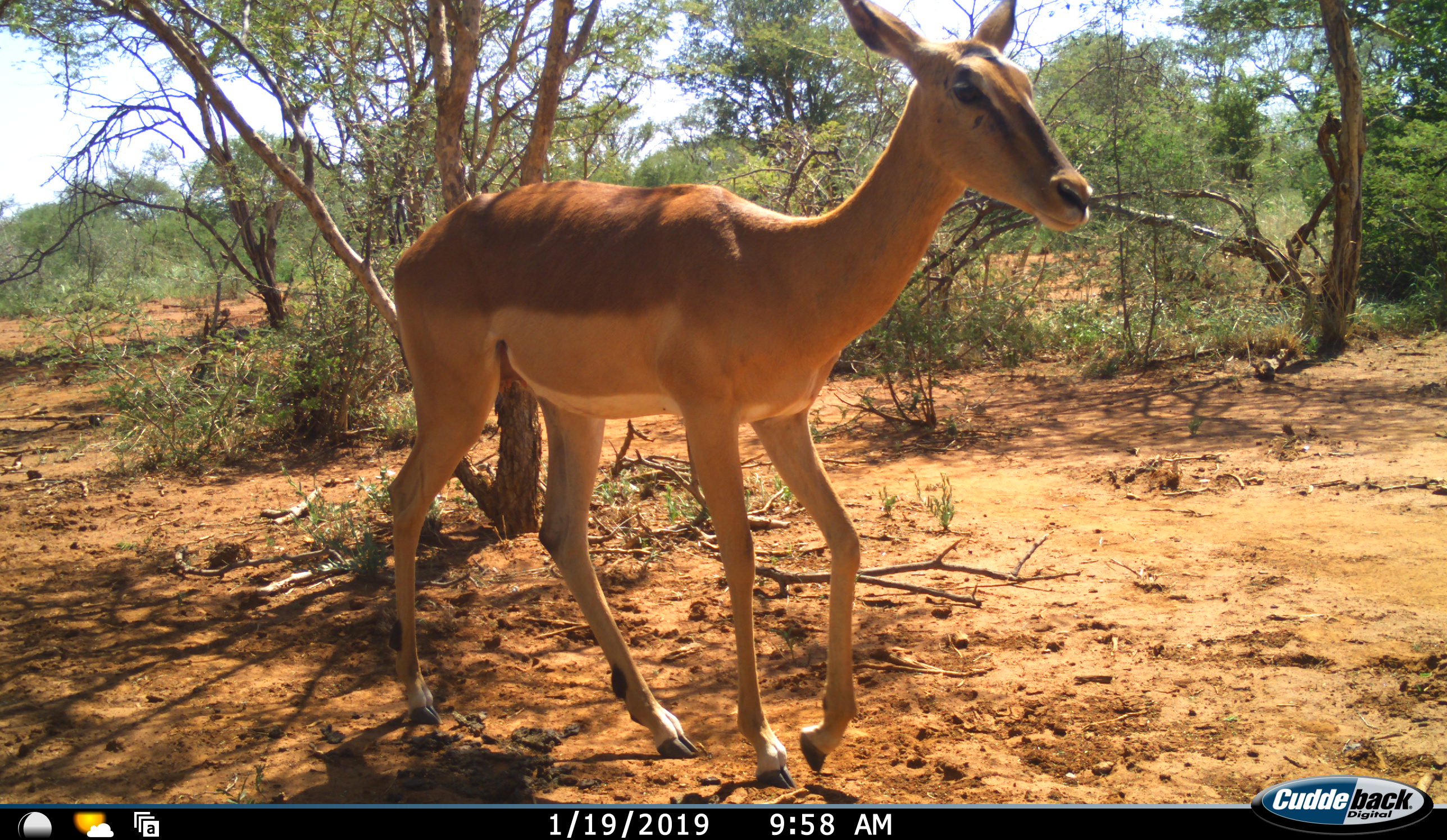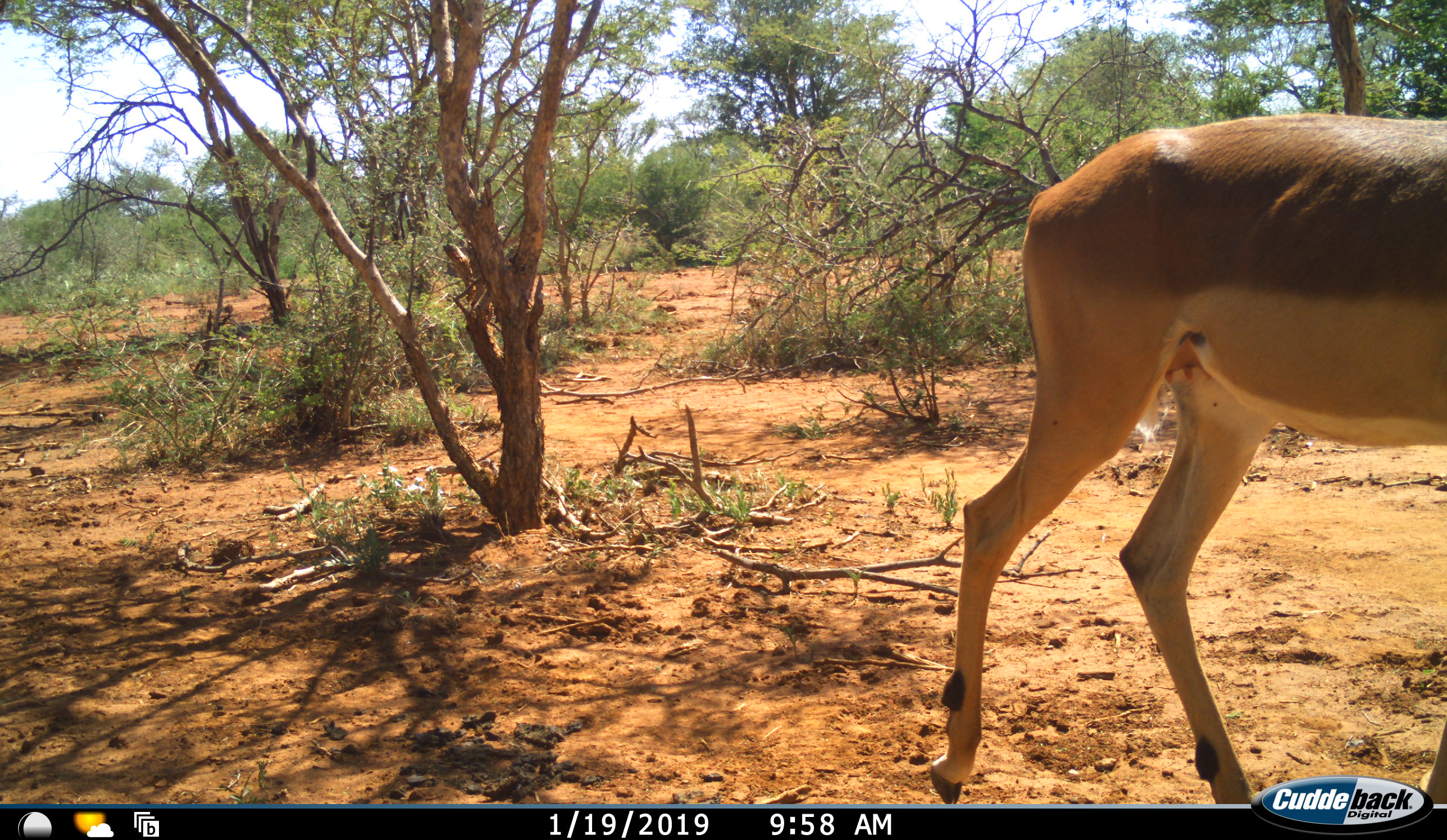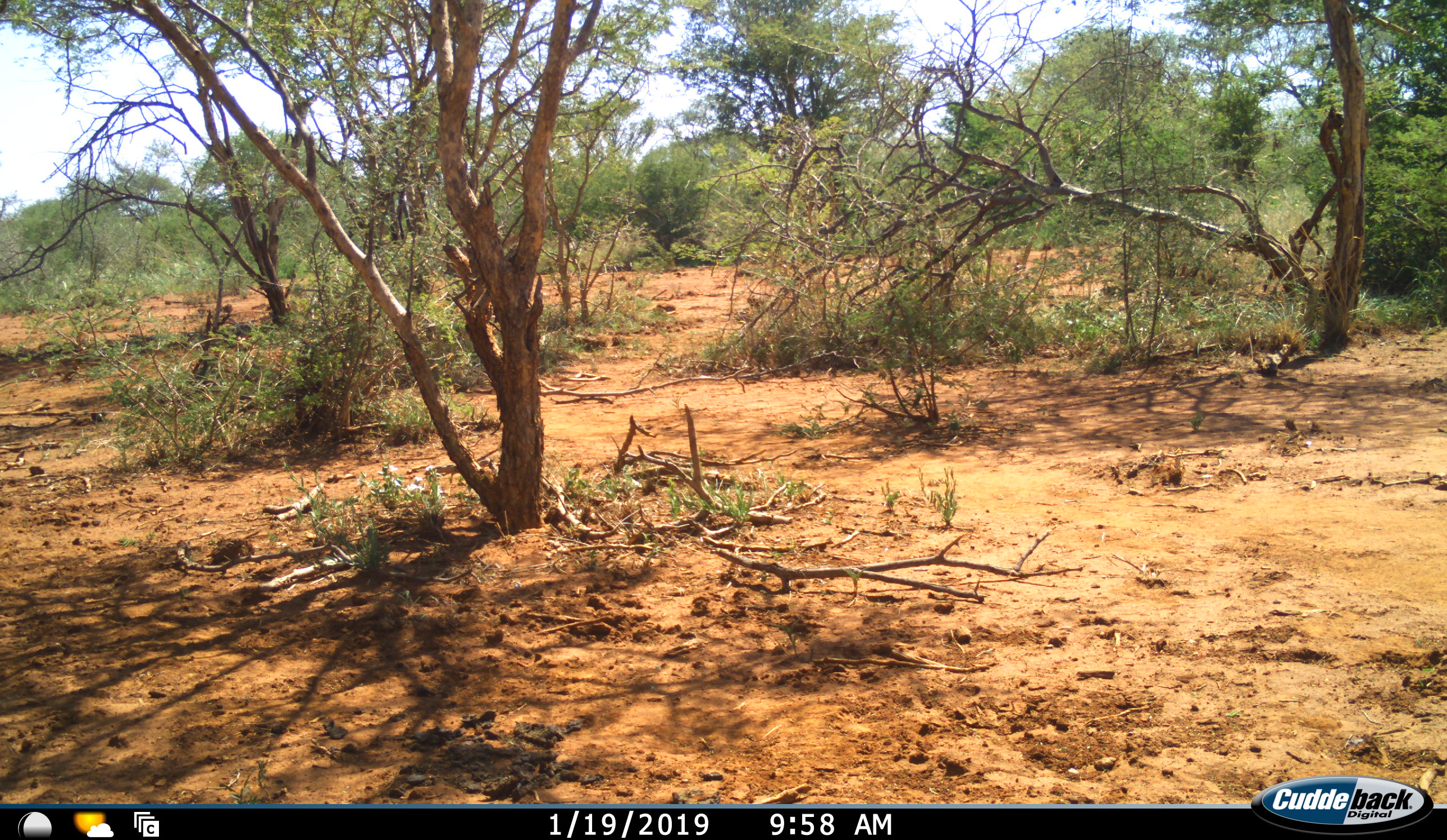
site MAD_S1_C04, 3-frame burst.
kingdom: Animalia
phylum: Chordata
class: Mammalia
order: Artiodactyla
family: Bovidae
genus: Aepyceros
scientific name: Aepyceros melampus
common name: impala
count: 1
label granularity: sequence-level